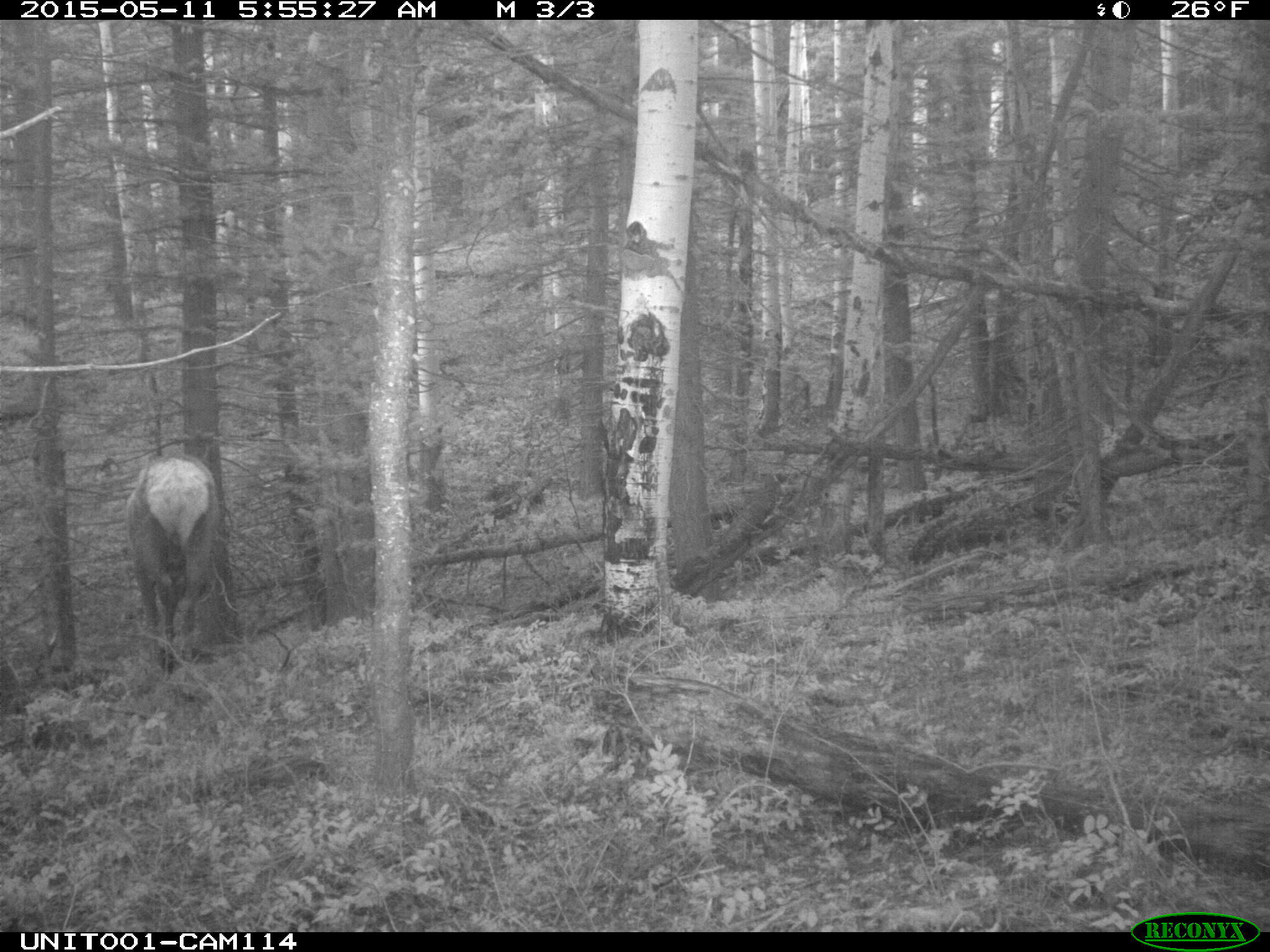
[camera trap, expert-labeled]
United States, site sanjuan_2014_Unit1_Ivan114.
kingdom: Animalia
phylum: Chordata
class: Mammalia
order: Artiodactyla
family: Cervidae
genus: Cervus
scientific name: Cervus elaphus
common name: red deer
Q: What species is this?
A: Cervus elaphus (red deer).